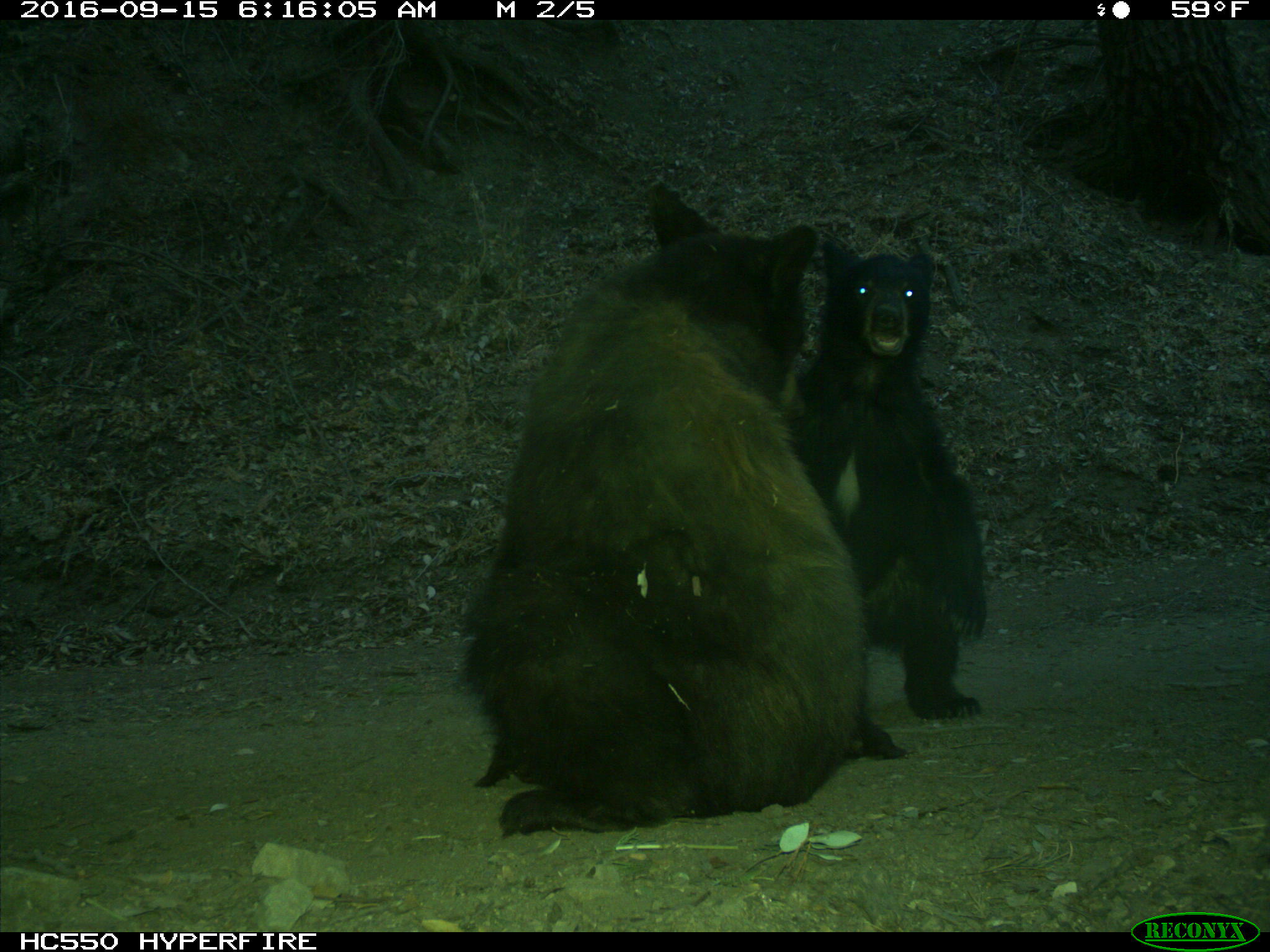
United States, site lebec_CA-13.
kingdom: Animalia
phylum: Chordata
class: Mammalia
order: Carnivora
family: Ursidae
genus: Ursus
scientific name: Ursus americanus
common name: american black bear